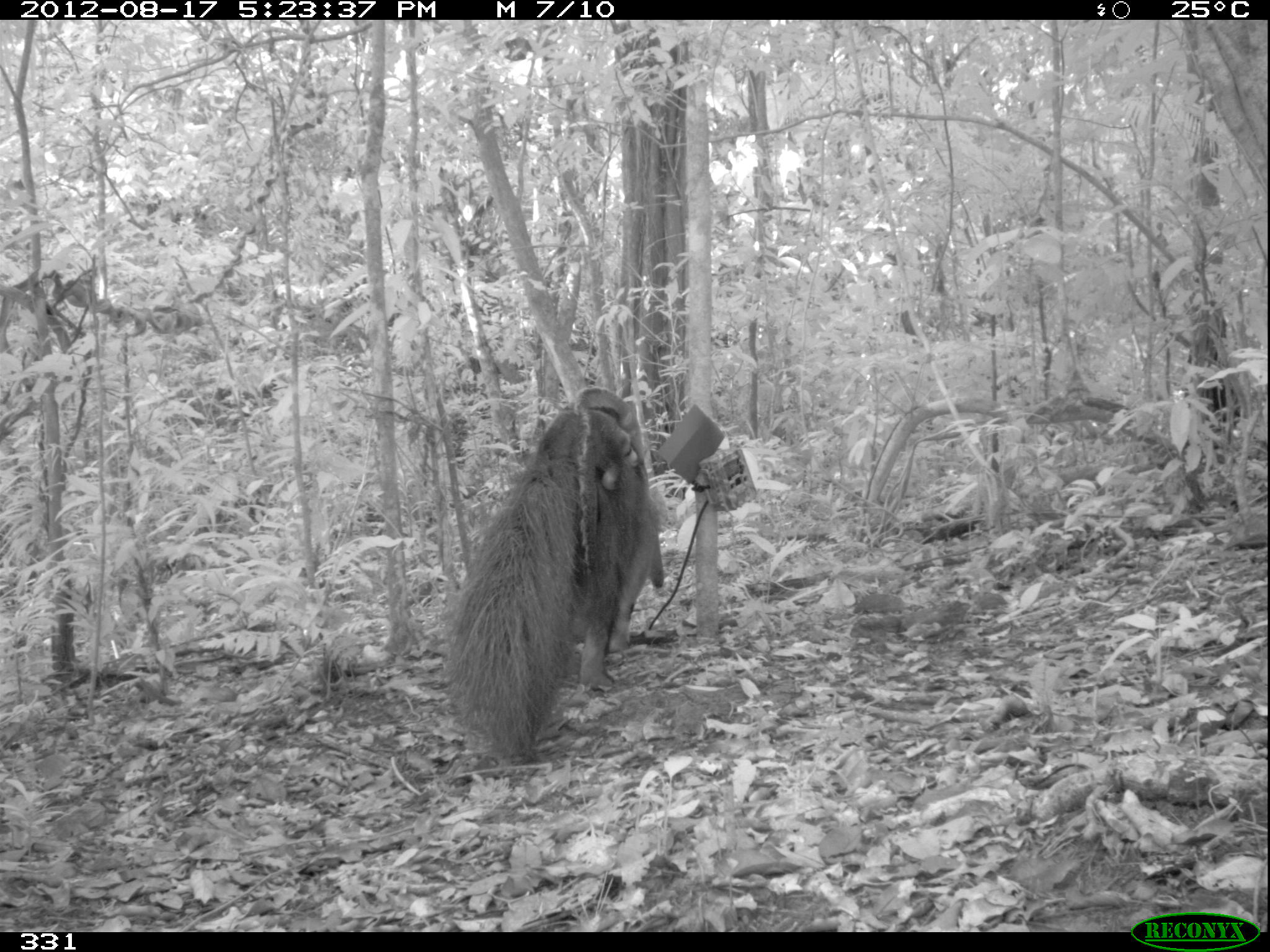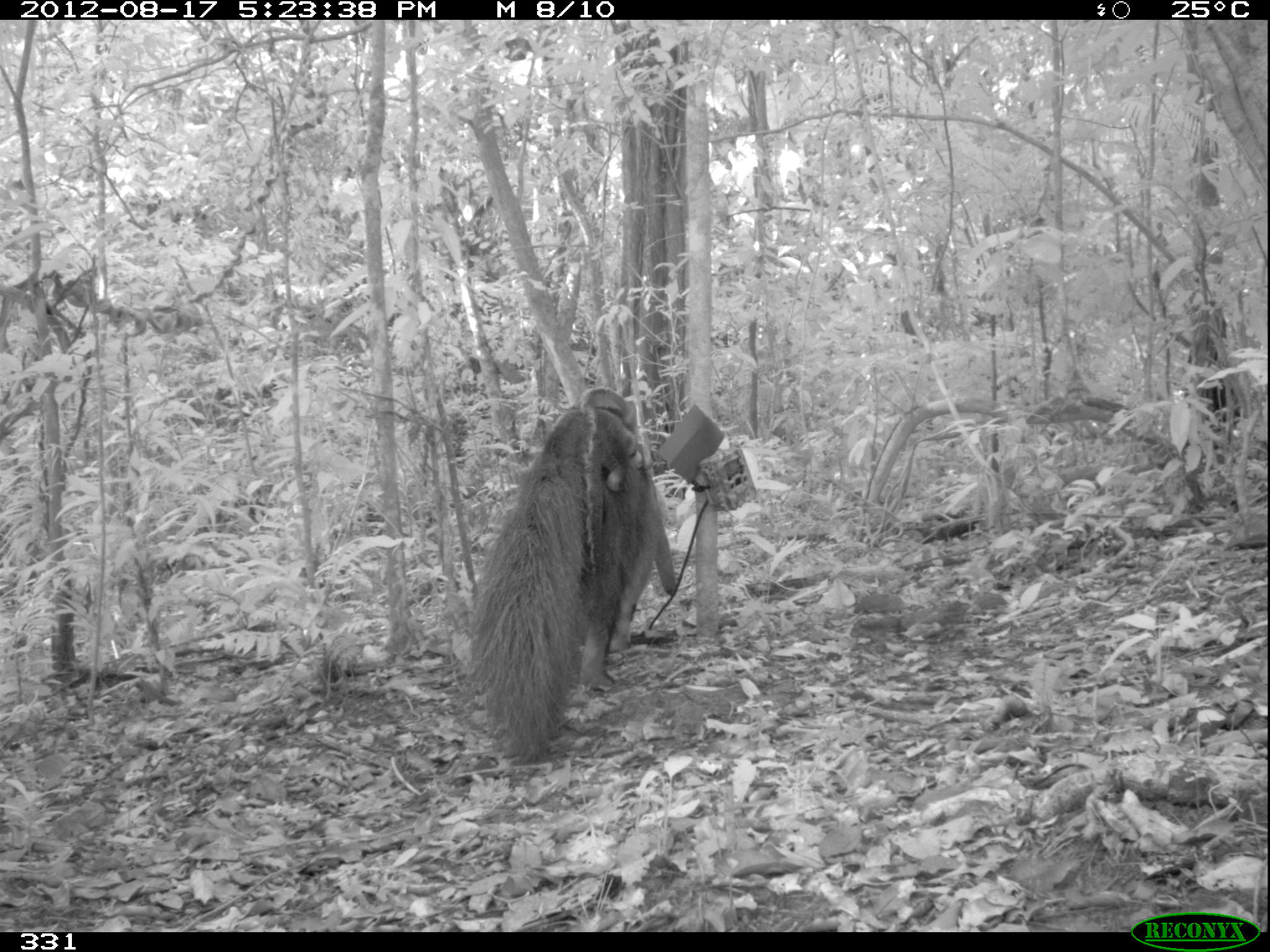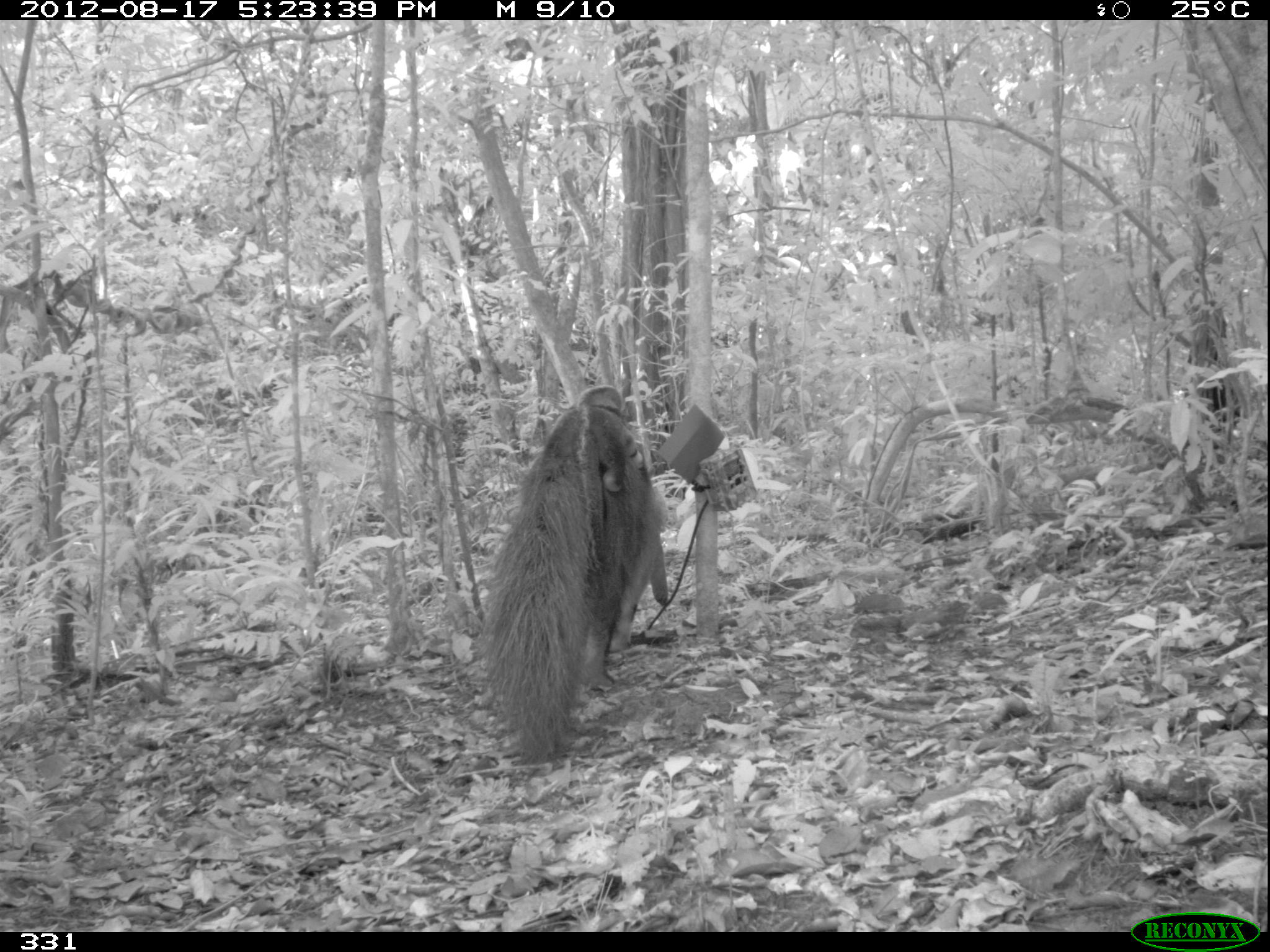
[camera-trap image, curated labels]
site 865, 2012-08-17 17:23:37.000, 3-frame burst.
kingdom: Animalia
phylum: Chordata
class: Mammalia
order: Pilosa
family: Myrmecophagidae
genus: Myrmecophaga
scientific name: Myrmecophaga tridactyla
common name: giant anteater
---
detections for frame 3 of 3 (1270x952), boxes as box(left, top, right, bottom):
myrmecophaga tridactyla: box(462, 379, 672, 767)